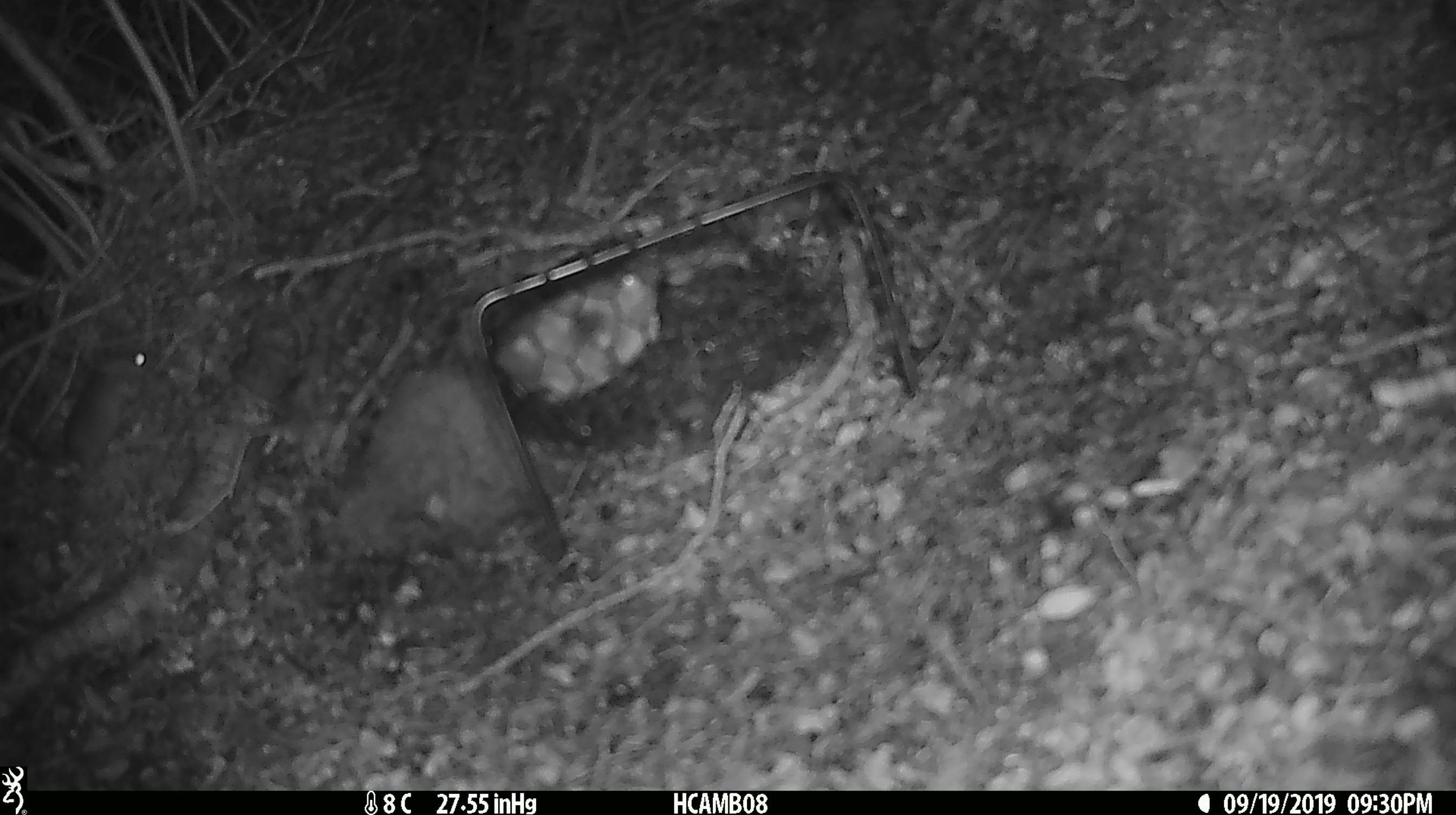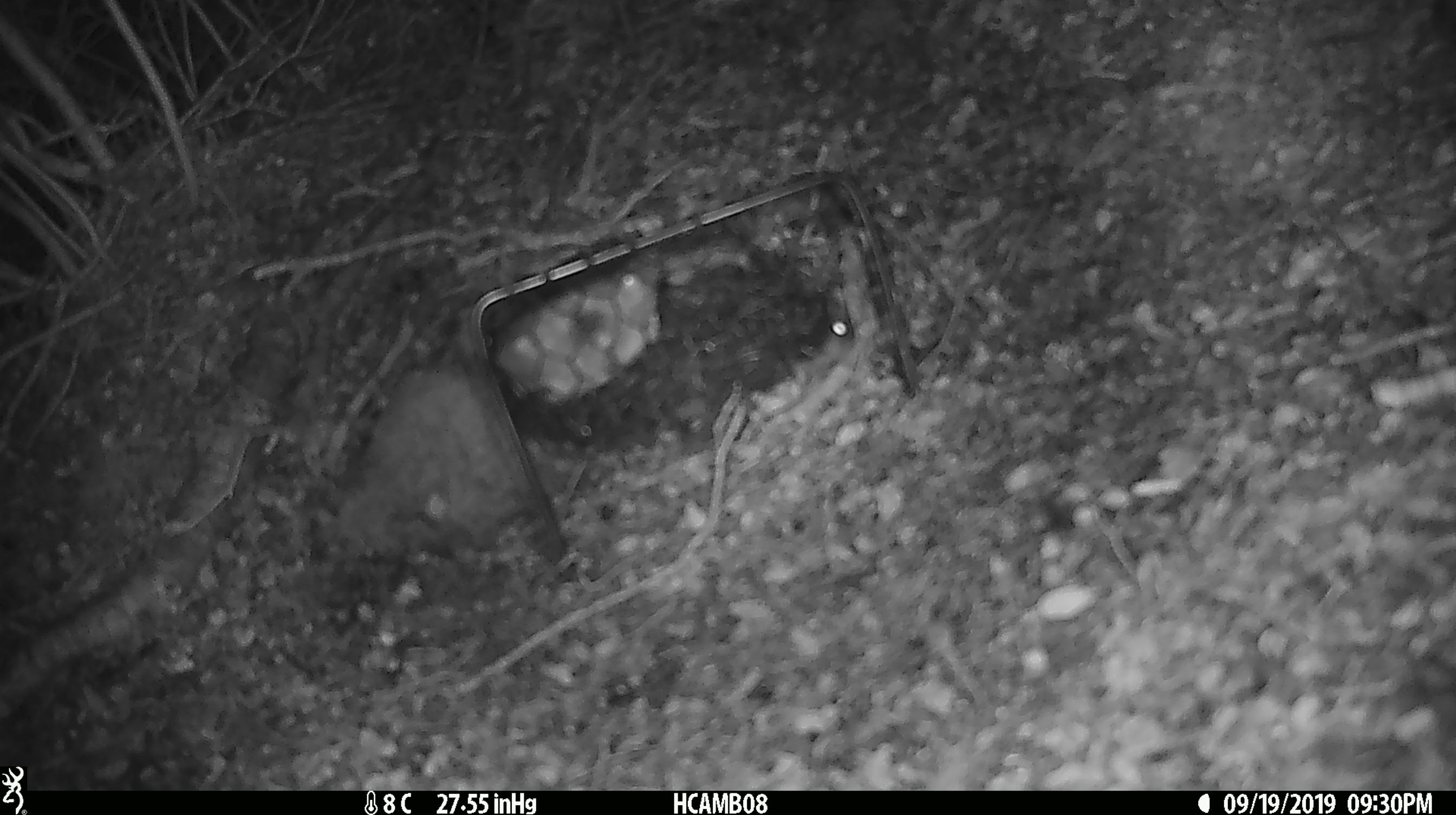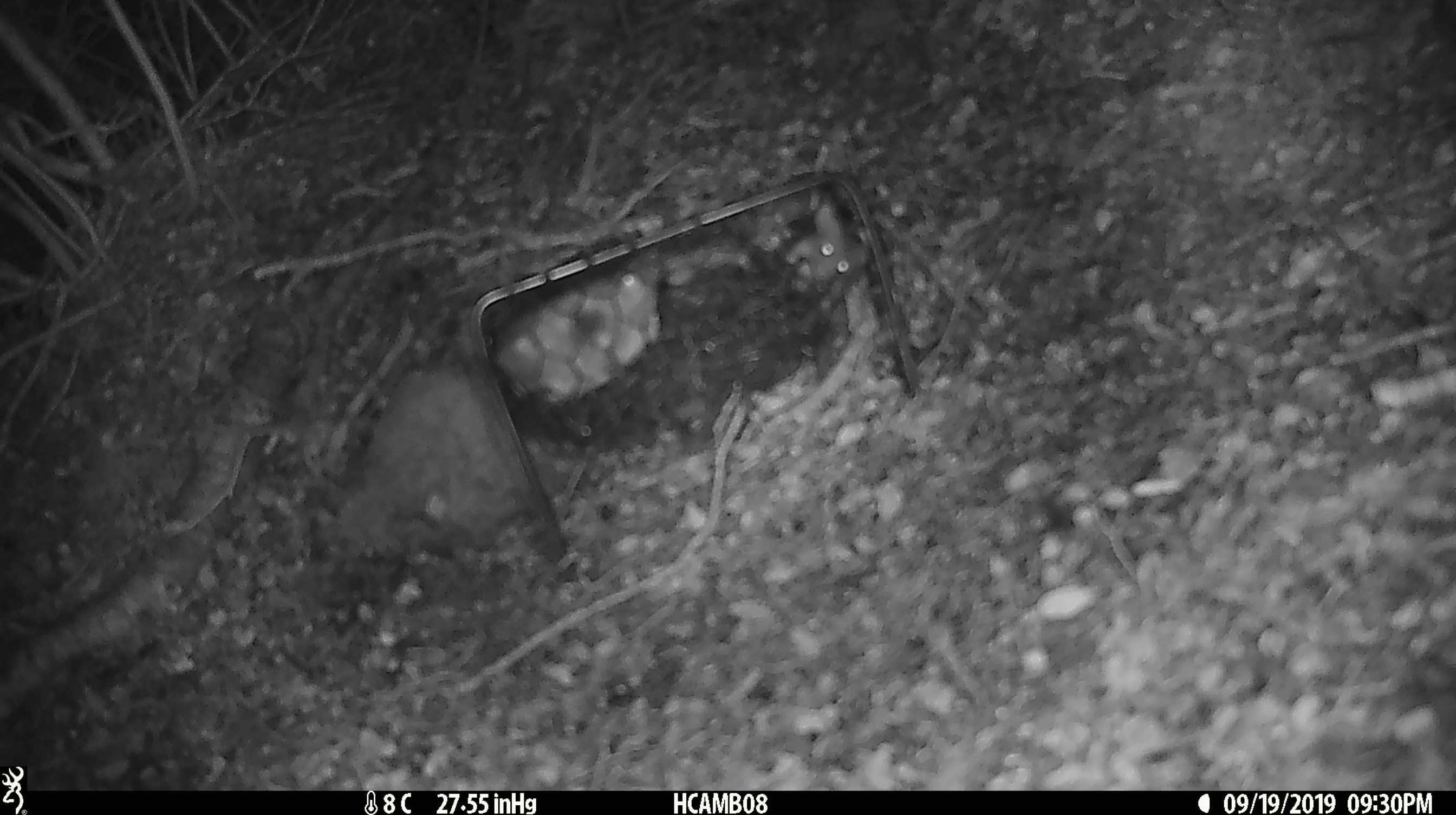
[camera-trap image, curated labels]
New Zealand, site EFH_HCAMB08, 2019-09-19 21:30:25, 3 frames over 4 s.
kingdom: Animalia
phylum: Chordata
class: Mammalia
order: Rodentia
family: Muridae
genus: Mus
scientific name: Mus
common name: mouse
Mouse (Mus).